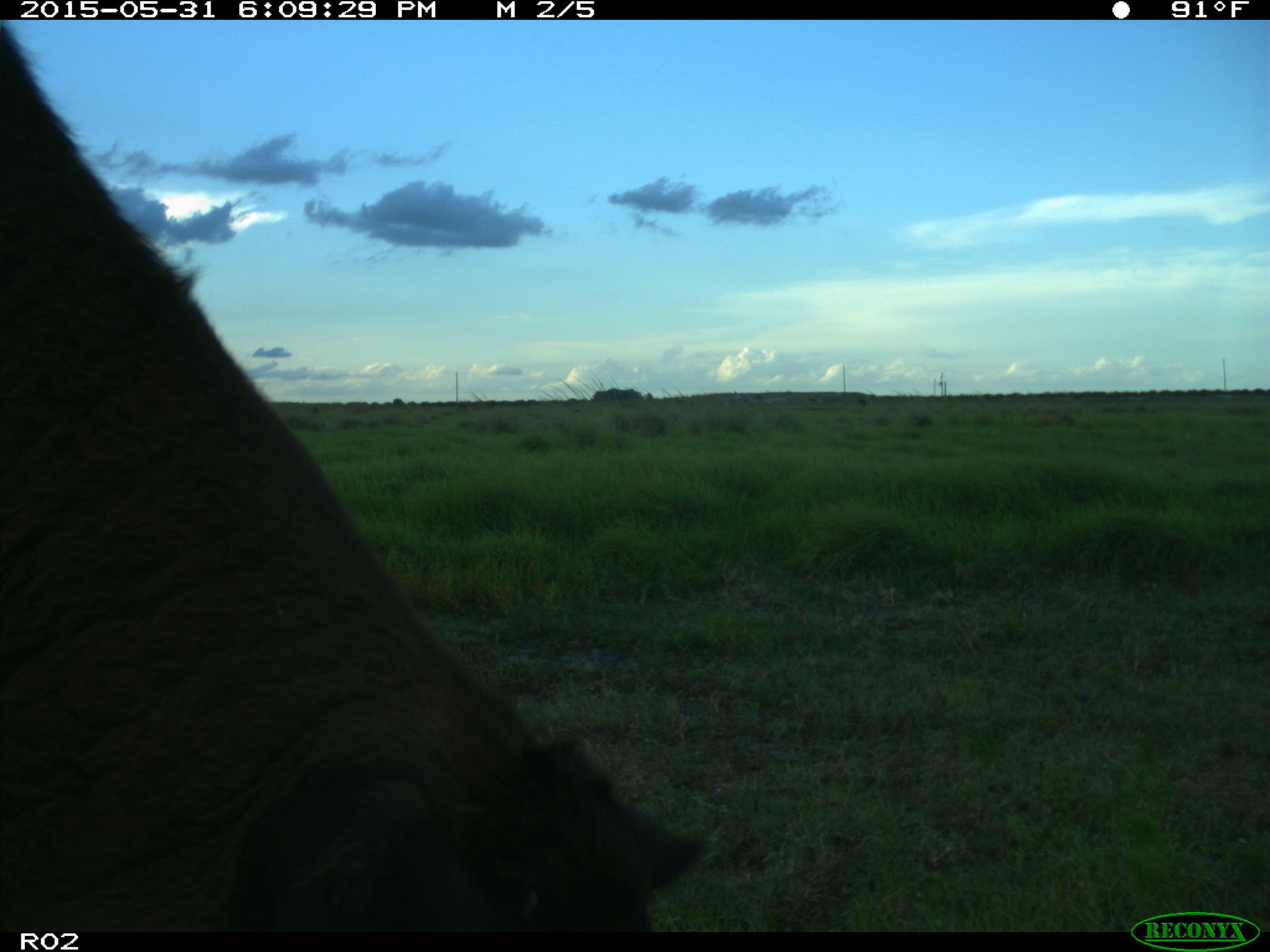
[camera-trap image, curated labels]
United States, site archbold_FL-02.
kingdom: Animalia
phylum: Chordata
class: Mammalia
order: Artiodactyla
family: Bovidae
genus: Bos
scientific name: Bos taurus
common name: domestic cow